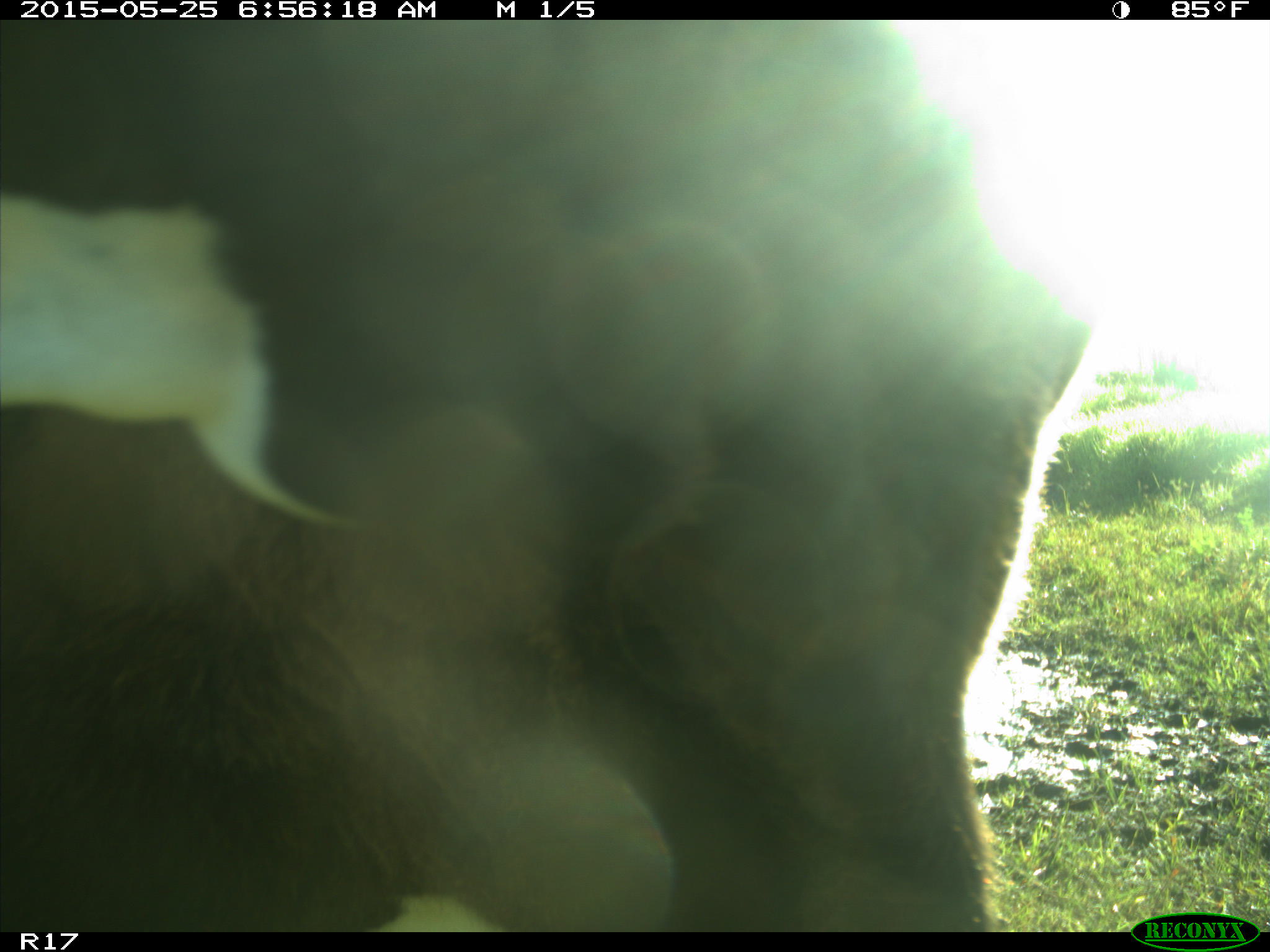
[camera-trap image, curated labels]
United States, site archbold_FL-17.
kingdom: Animalia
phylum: Chordata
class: Mammalia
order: Artiodactyla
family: Bovidae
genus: Bos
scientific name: Bos taurus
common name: domestic cow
Bos taurus (domestic cow).